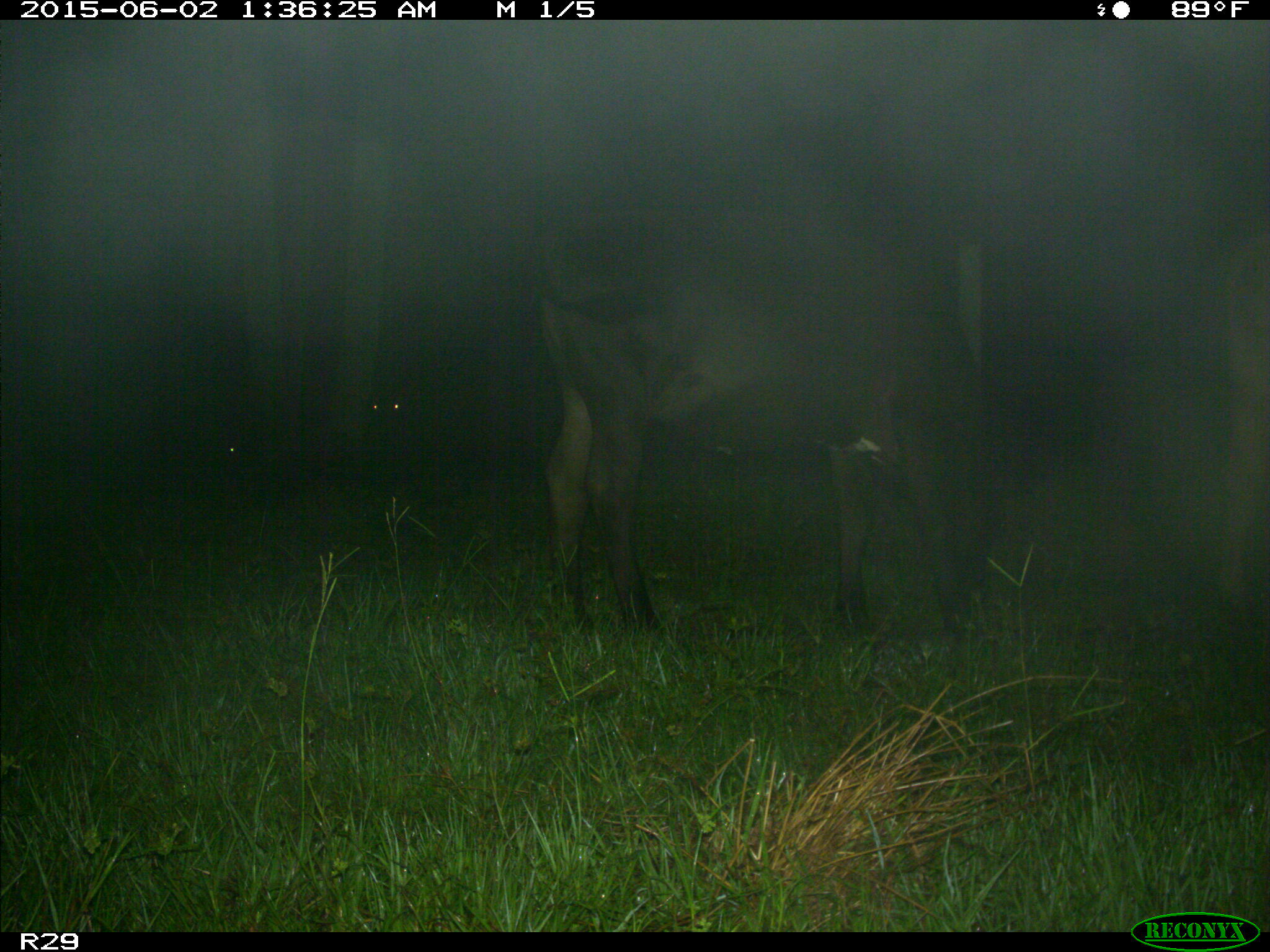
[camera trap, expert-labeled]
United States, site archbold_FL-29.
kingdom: Animalia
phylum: Chordata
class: Mammalia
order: Artiodactyla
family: Bovidae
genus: Bos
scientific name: Bos taurus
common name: domestic cow